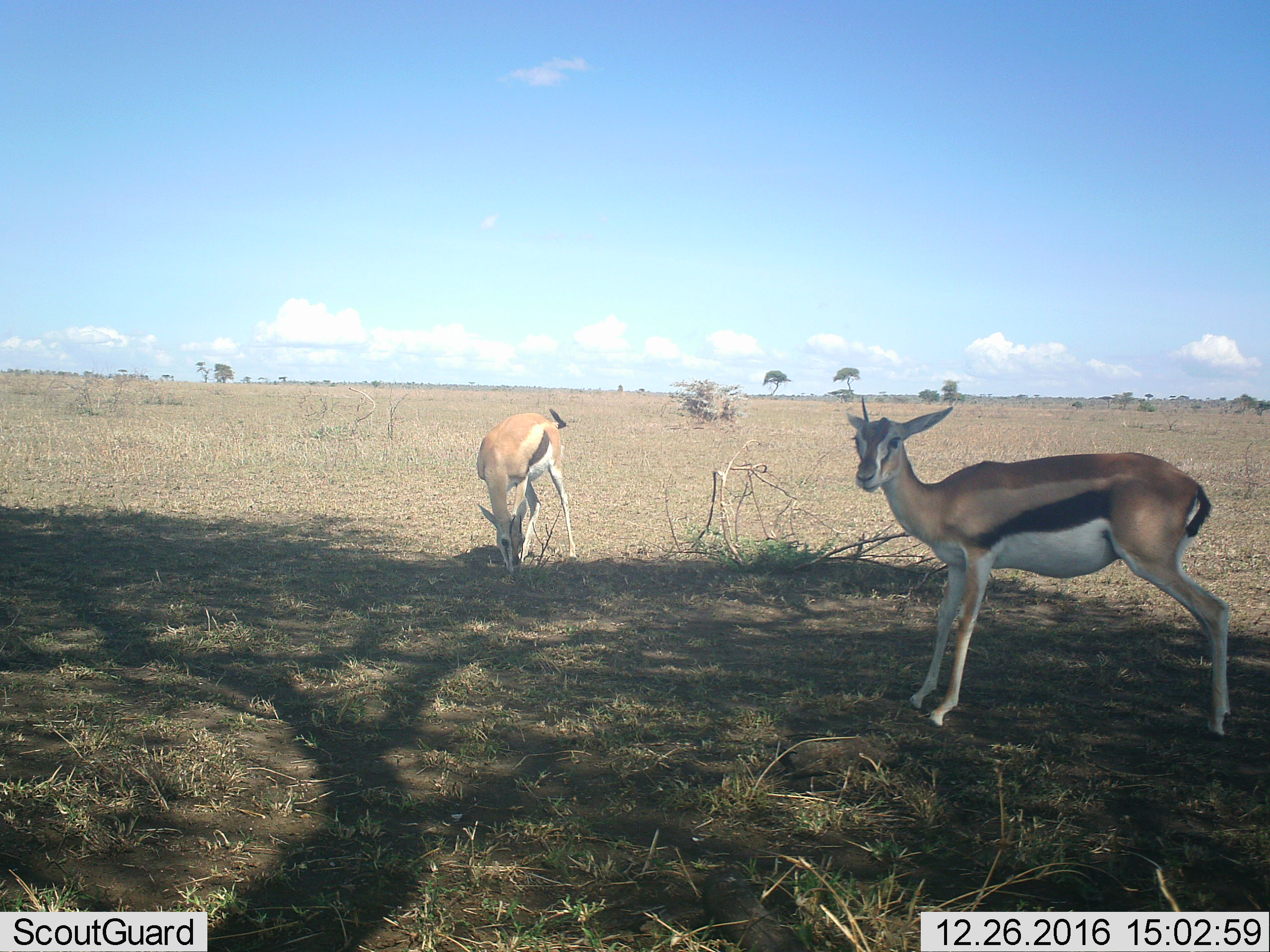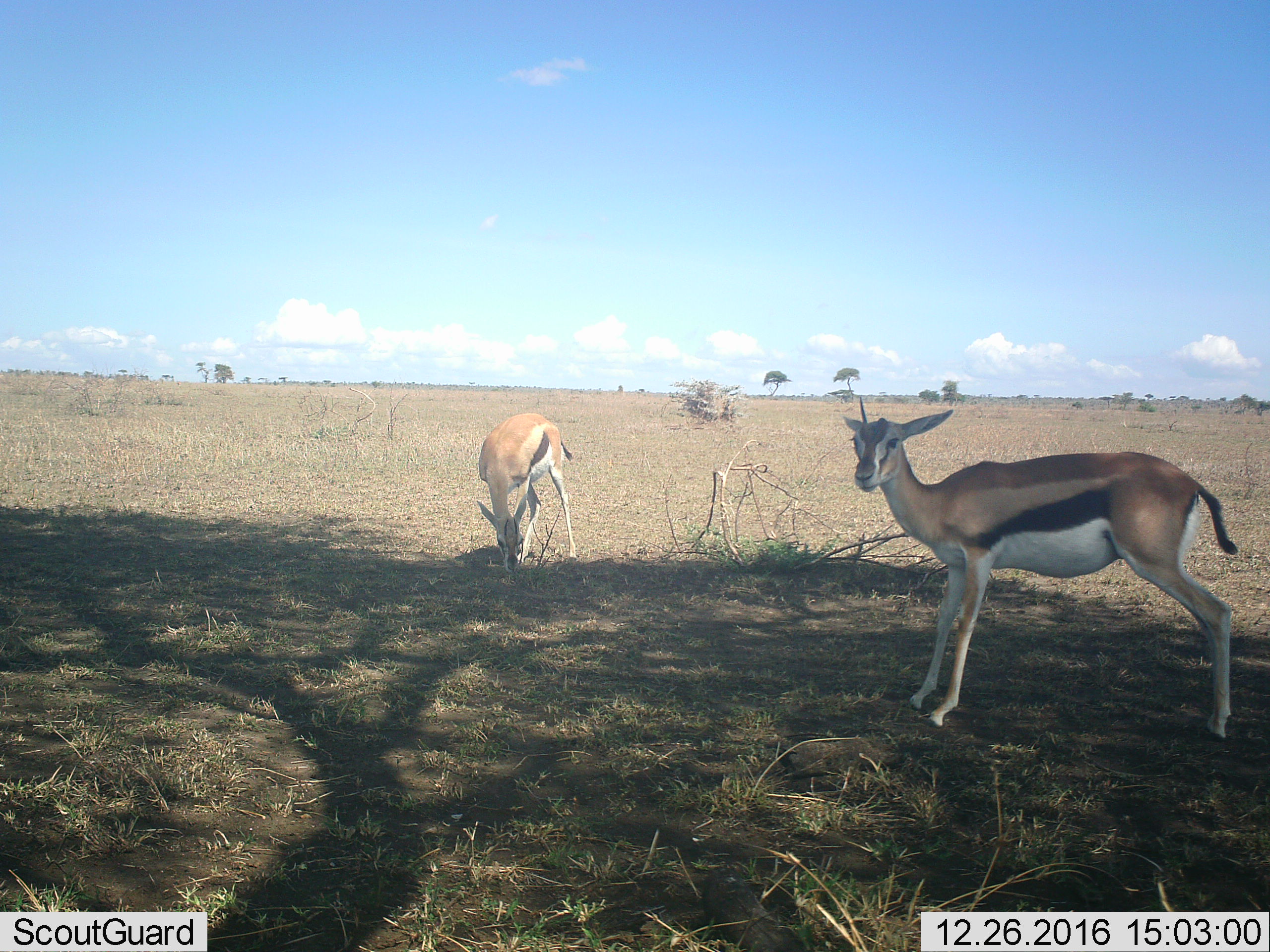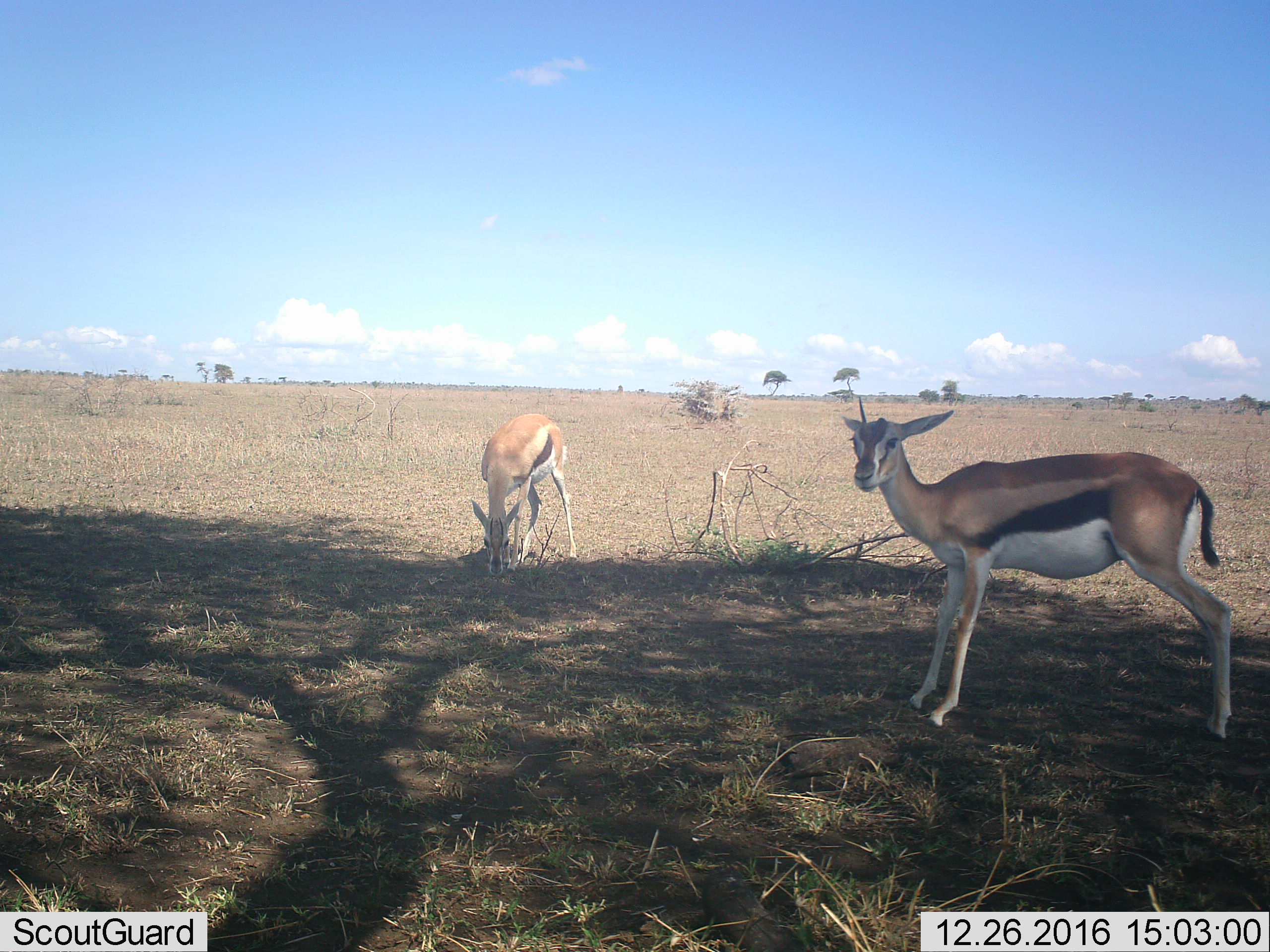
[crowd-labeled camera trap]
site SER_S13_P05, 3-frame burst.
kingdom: Animalia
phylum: Chordata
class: Mammalia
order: Artiodactyla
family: Bovidae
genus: Eudorcas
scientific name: Eudorcas thomsonii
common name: thomson's gazelle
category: gazellethomsons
Gazellethomsons (thomson's gazelle) (Eudorcas thomsonii), count 2. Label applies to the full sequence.